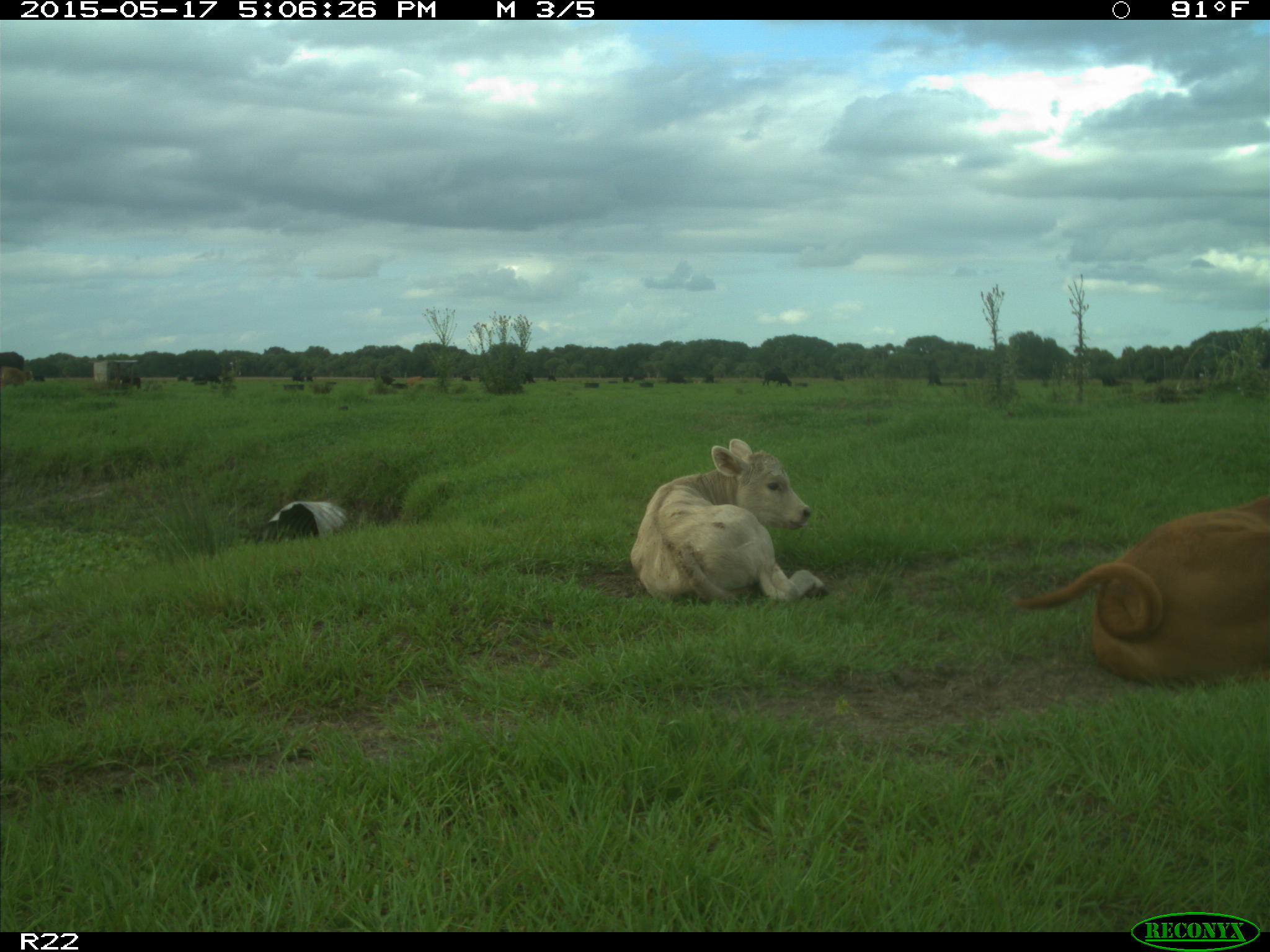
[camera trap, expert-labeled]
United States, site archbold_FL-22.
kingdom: Animalia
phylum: Chordata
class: Mammalia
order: Artiodactyla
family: Bovidae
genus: Bos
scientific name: Bos taurus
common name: domestic cow